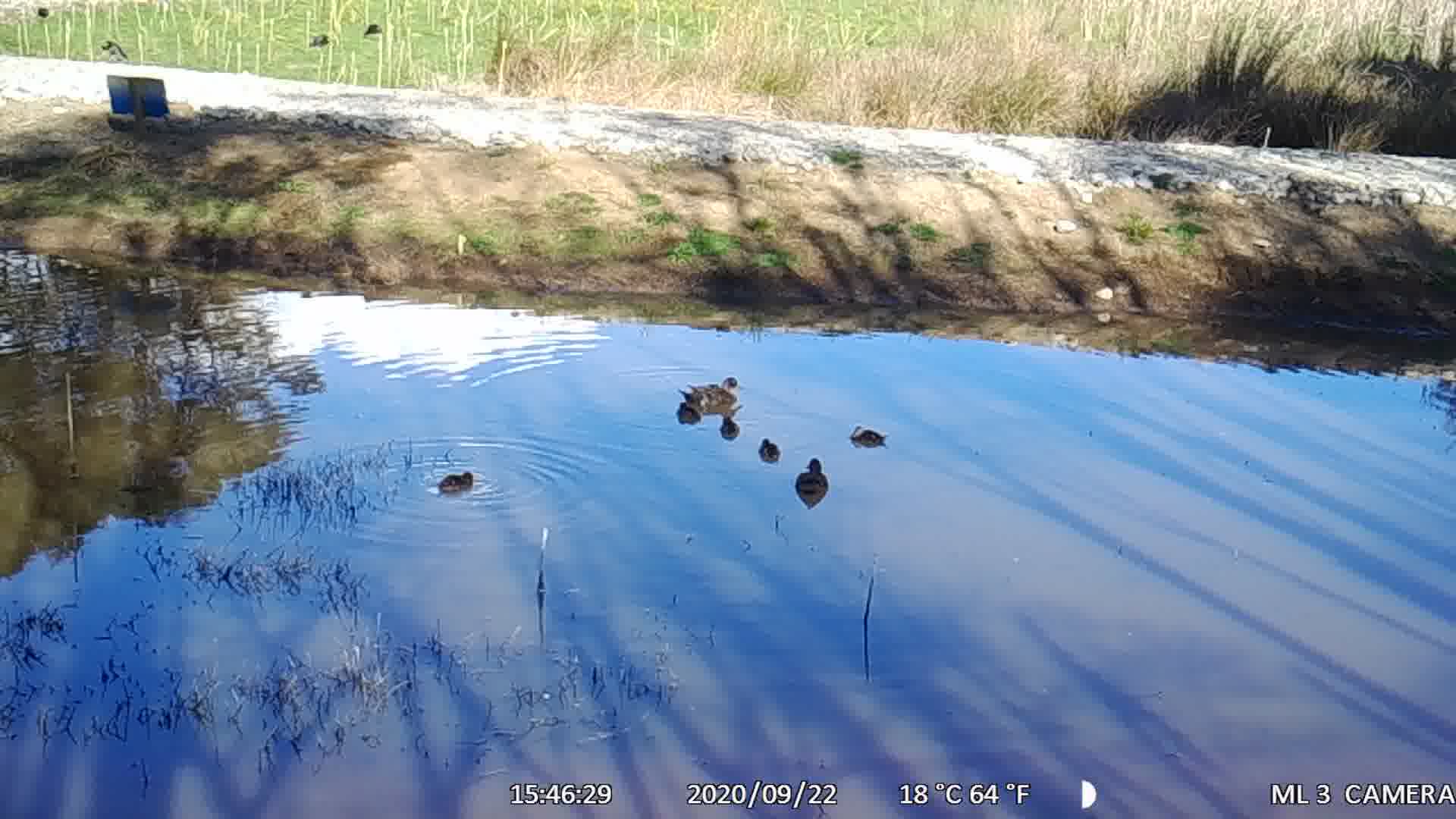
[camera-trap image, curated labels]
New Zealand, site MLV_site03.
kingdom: Animalia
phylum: Chordata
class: Aves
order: Anseriformes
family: Anatidae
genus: Anas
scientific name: Anas chlorotis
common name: brown teal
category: pateke